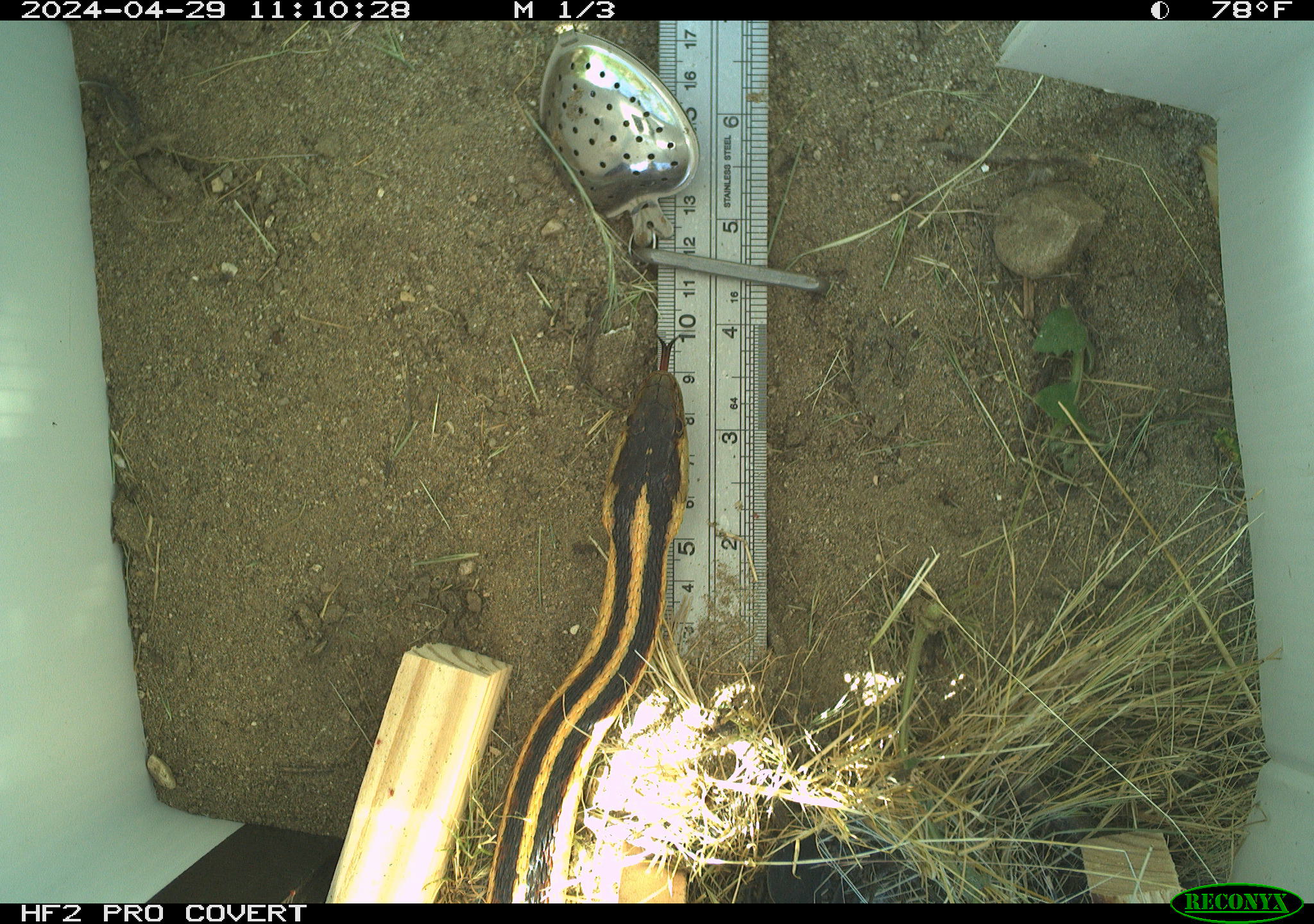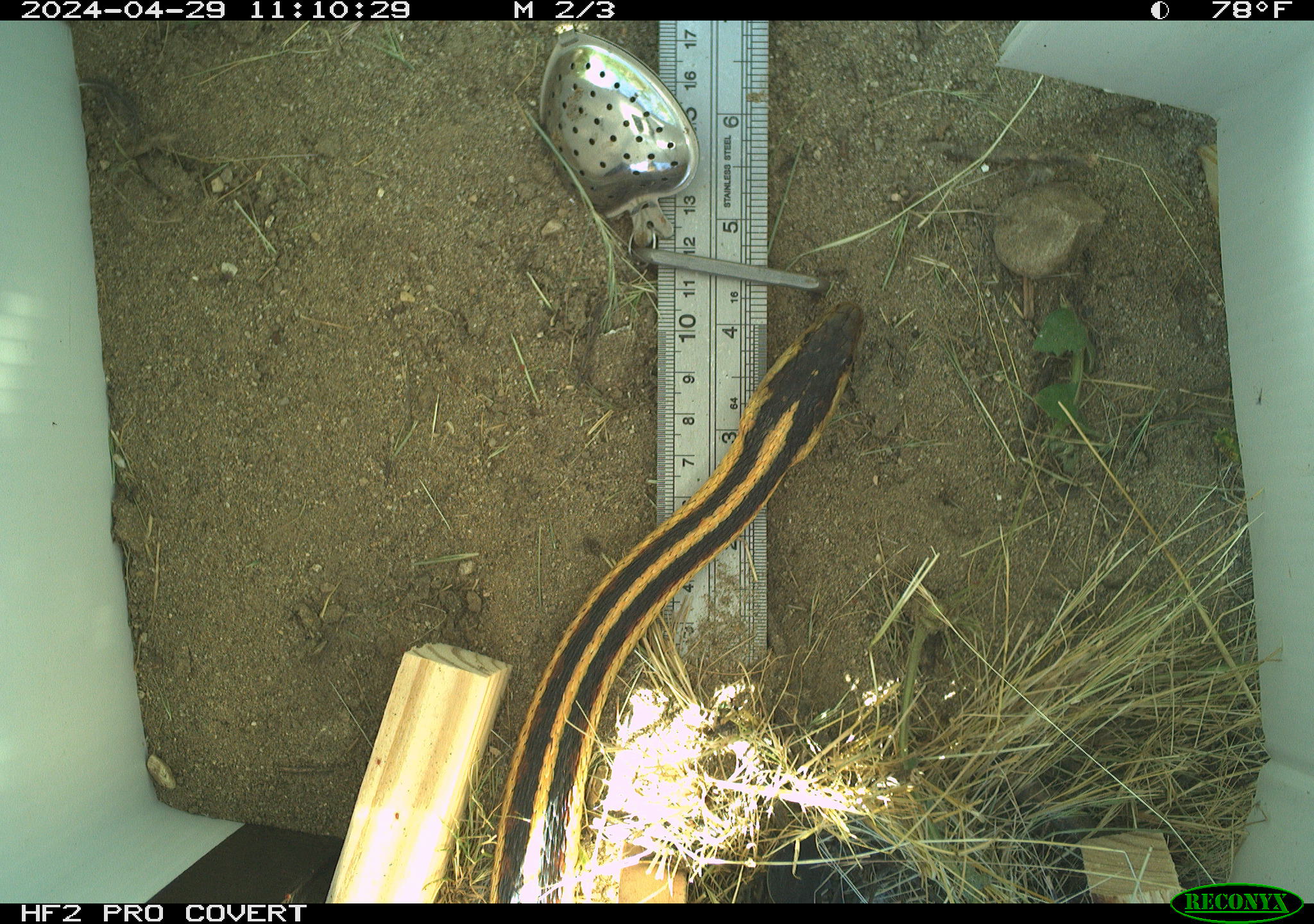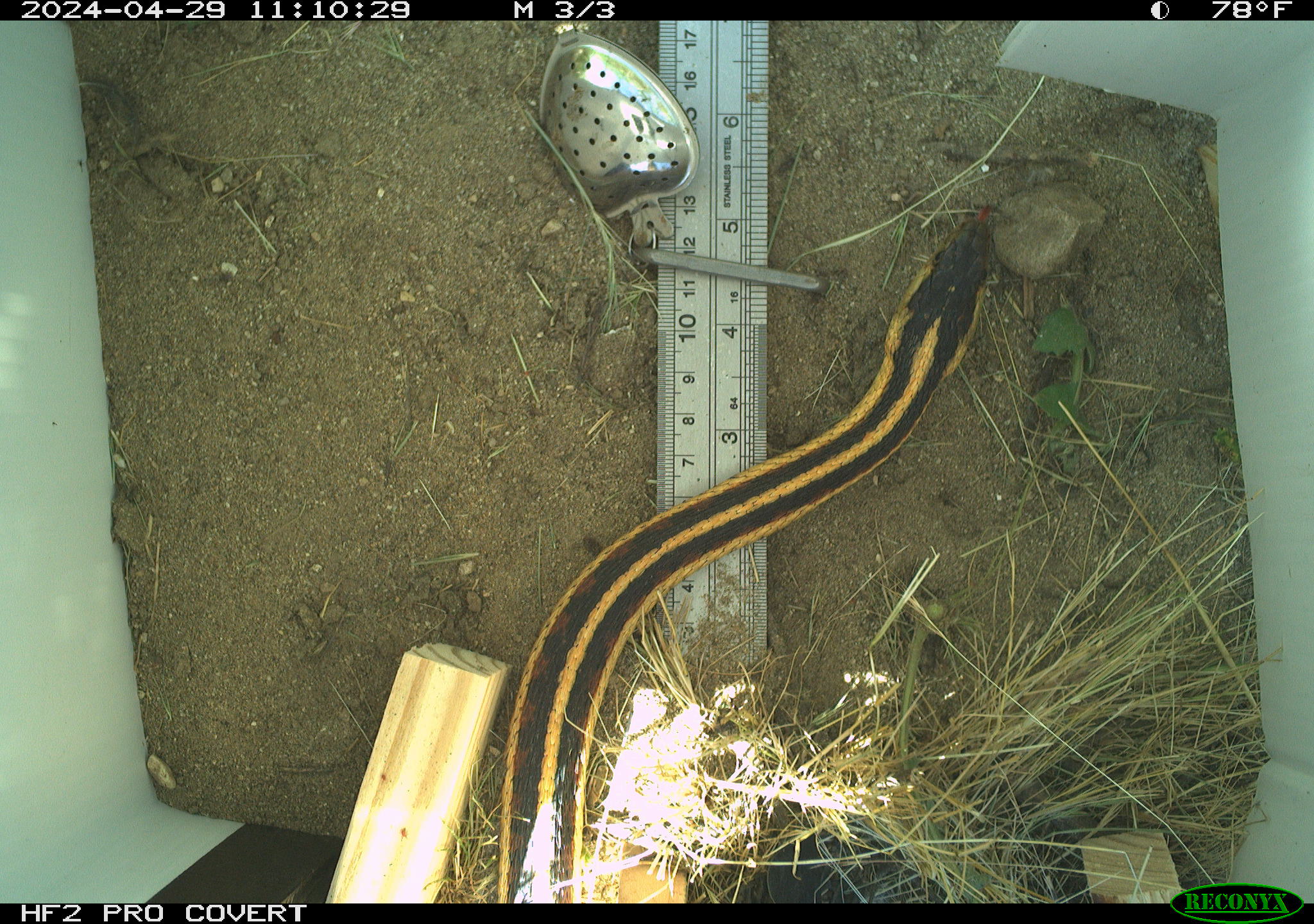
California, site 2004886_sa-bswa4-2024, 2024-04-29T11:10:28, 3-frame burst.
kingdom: Animalia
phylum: Chordata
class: Reptilia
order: Squamata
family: Colubridae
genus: Thamnophis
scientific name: Thamnophis elegans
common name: terrestrial gartersnake